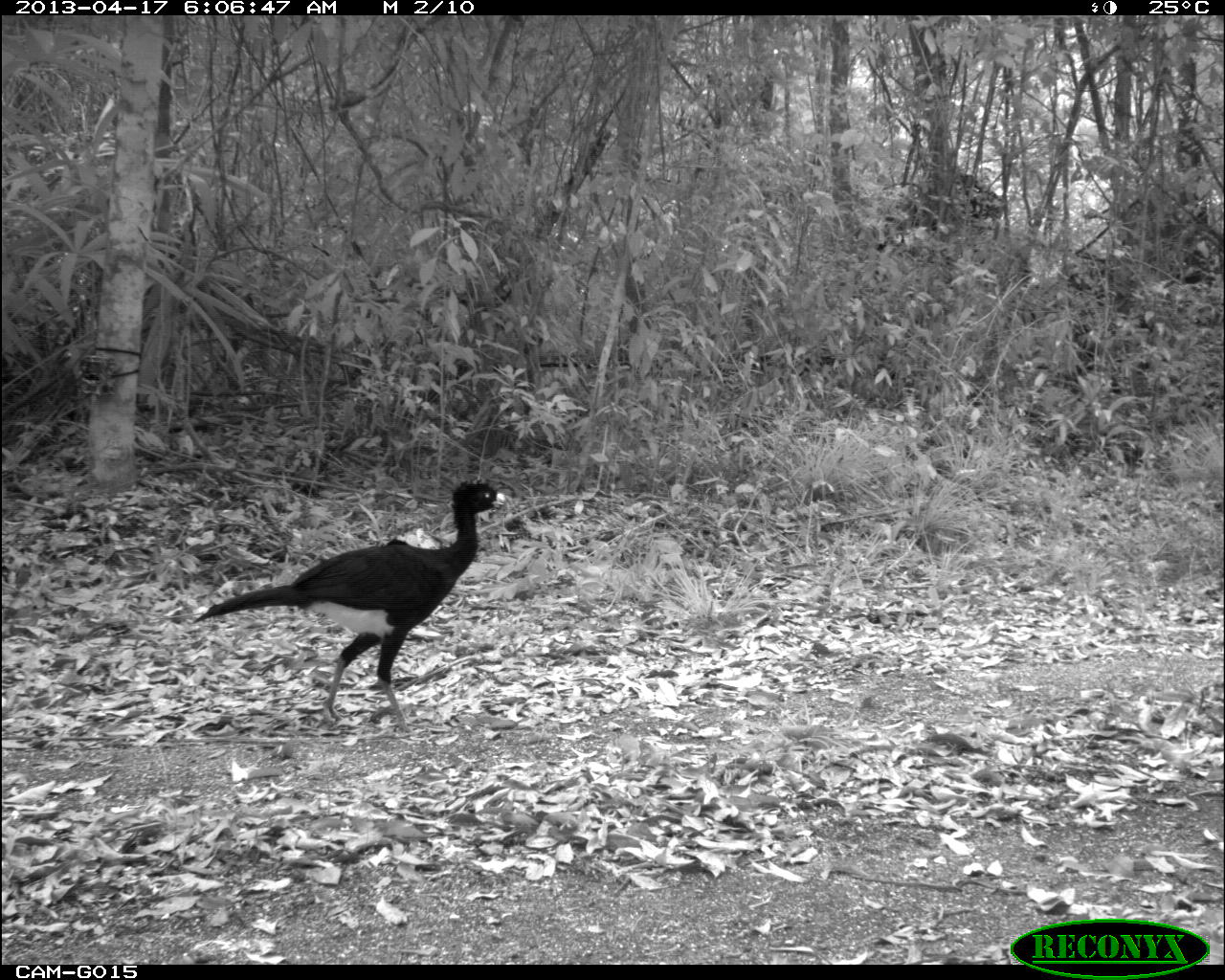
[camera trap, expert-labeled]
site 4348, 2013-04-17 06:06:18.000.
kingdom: Animalia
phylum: Chordata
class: Aves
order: Galliformes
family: Cracidae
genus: Crax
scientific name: Crax rubra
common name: great curassow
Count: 3.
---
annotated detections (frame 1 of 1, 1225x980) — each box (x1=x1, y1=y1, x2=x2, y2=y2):
crax rubra: (x1=193, y1=476, x2=520, y2=735)